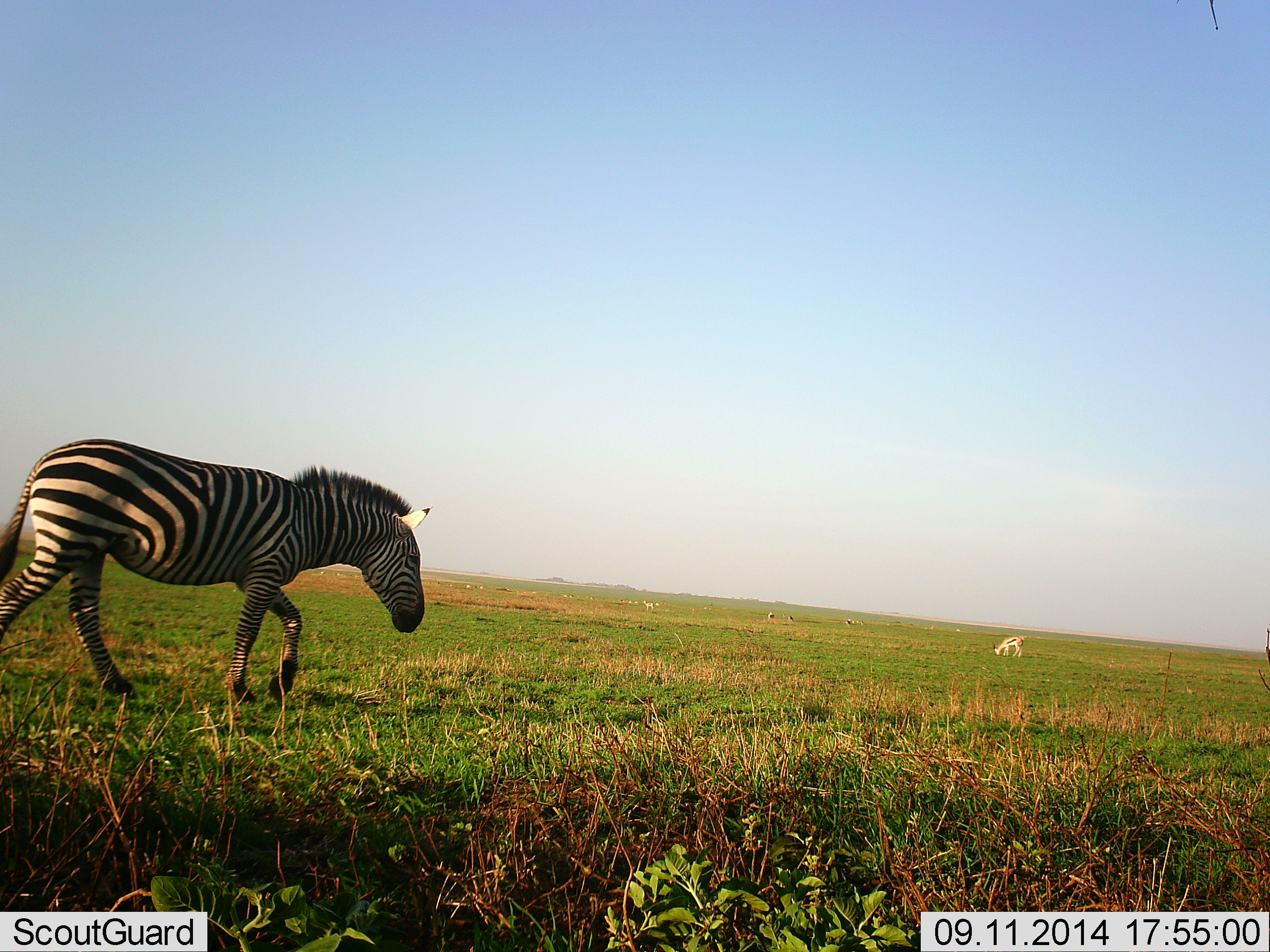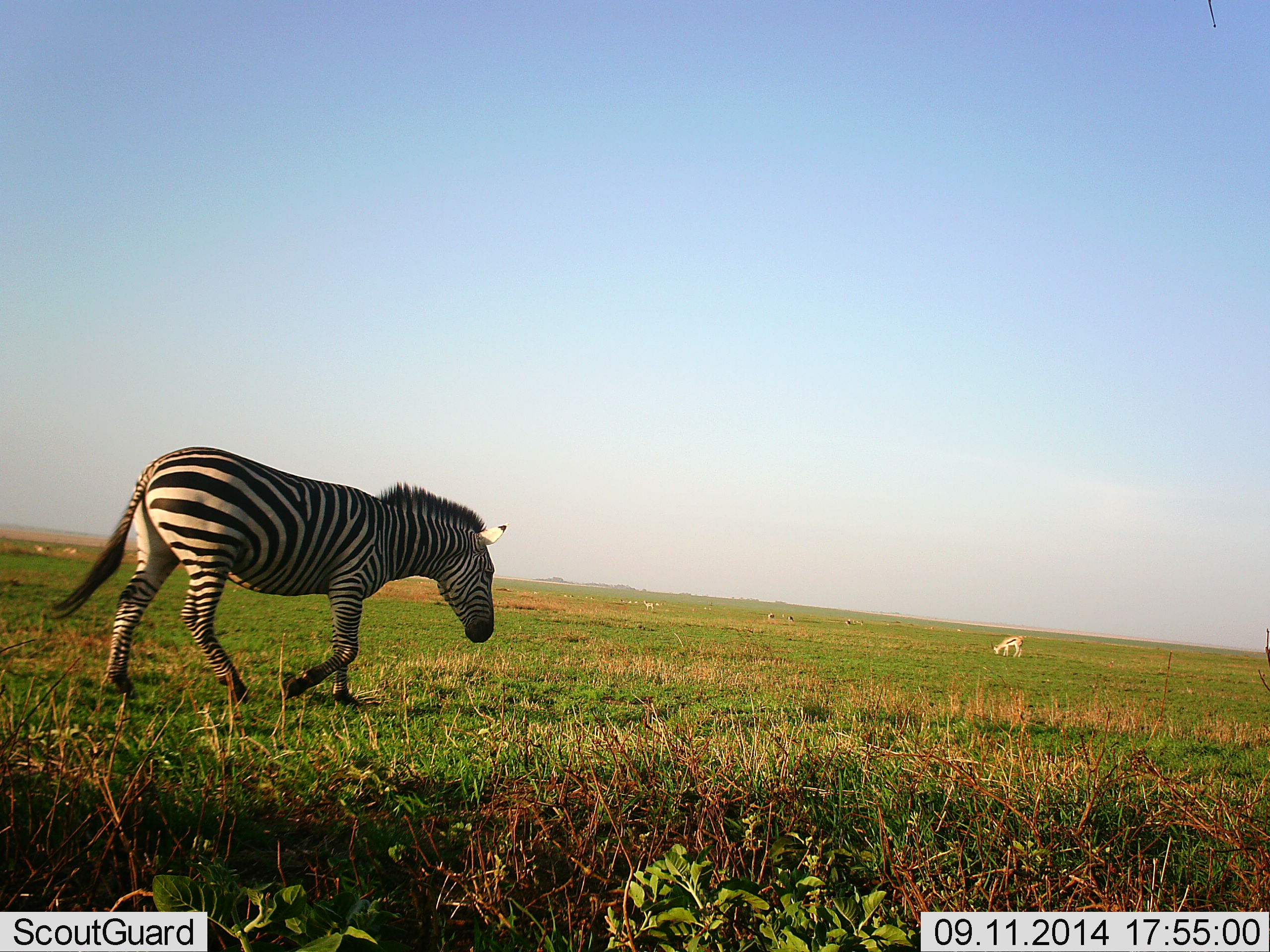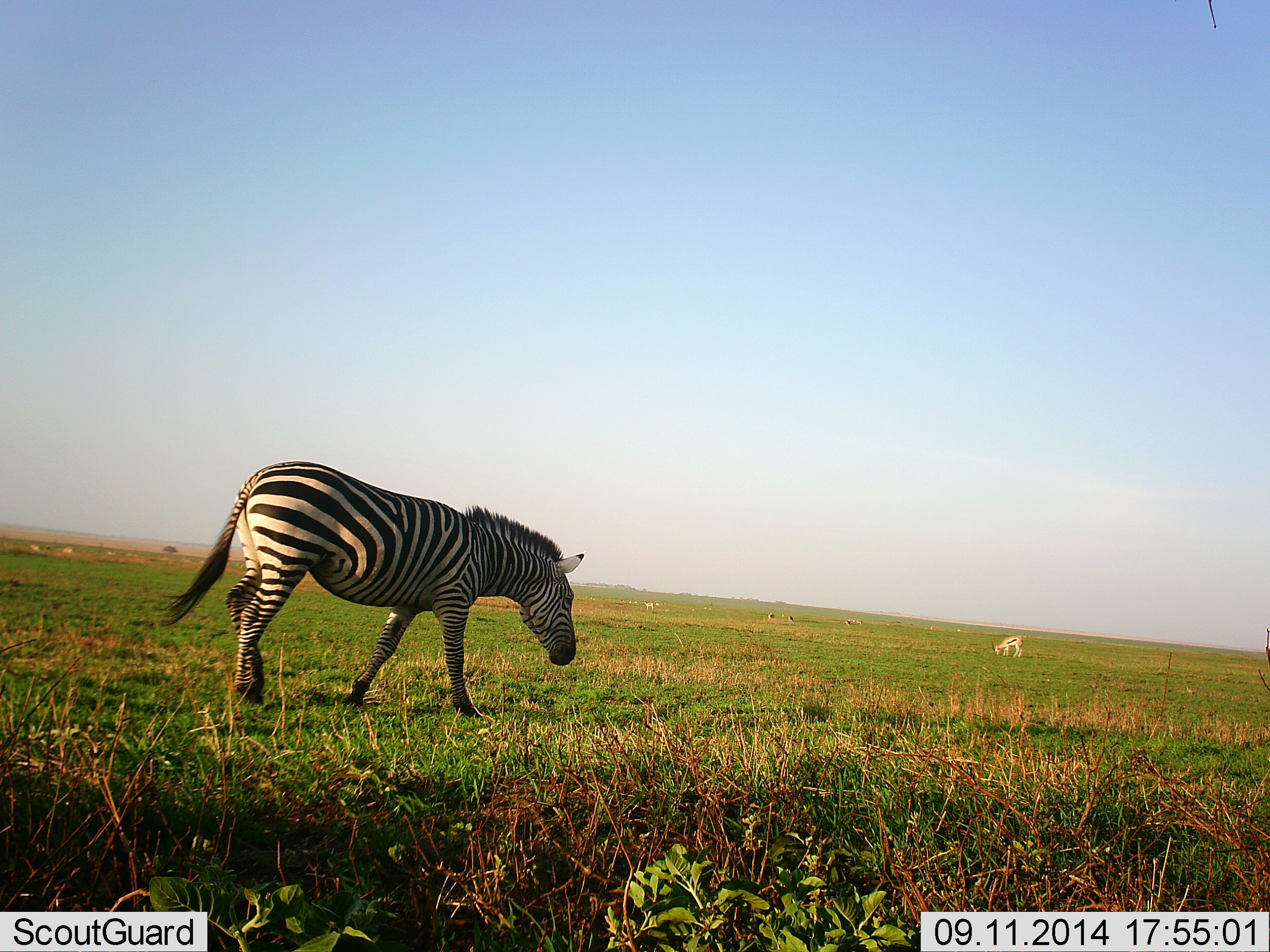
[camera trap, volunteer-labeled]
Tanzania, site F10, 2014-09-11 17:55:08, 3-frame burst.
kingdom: Animalia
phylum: Chordata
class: Mammalia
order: Artiodactyla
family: Bovidae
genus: Eudorcas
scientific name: Eudorcas thomsonii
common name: thomson's gazelle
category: gazellethomsons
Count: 1.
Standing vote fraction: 30%.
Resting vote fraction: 0%.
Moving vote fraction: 10%.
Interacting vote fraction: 0%.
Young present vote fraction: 0%.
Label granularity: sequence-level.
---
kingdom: Animalia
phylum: Chordata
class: Mammalia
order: Perissodactyla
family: Equidae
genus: Equus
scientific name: Equus quagga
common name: plains zebra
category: zebra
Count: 1.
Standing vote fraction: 0%.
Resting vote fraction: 0%.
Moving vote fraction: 100%.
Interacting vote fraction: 0%.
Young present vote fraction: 0%.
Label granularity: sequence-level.